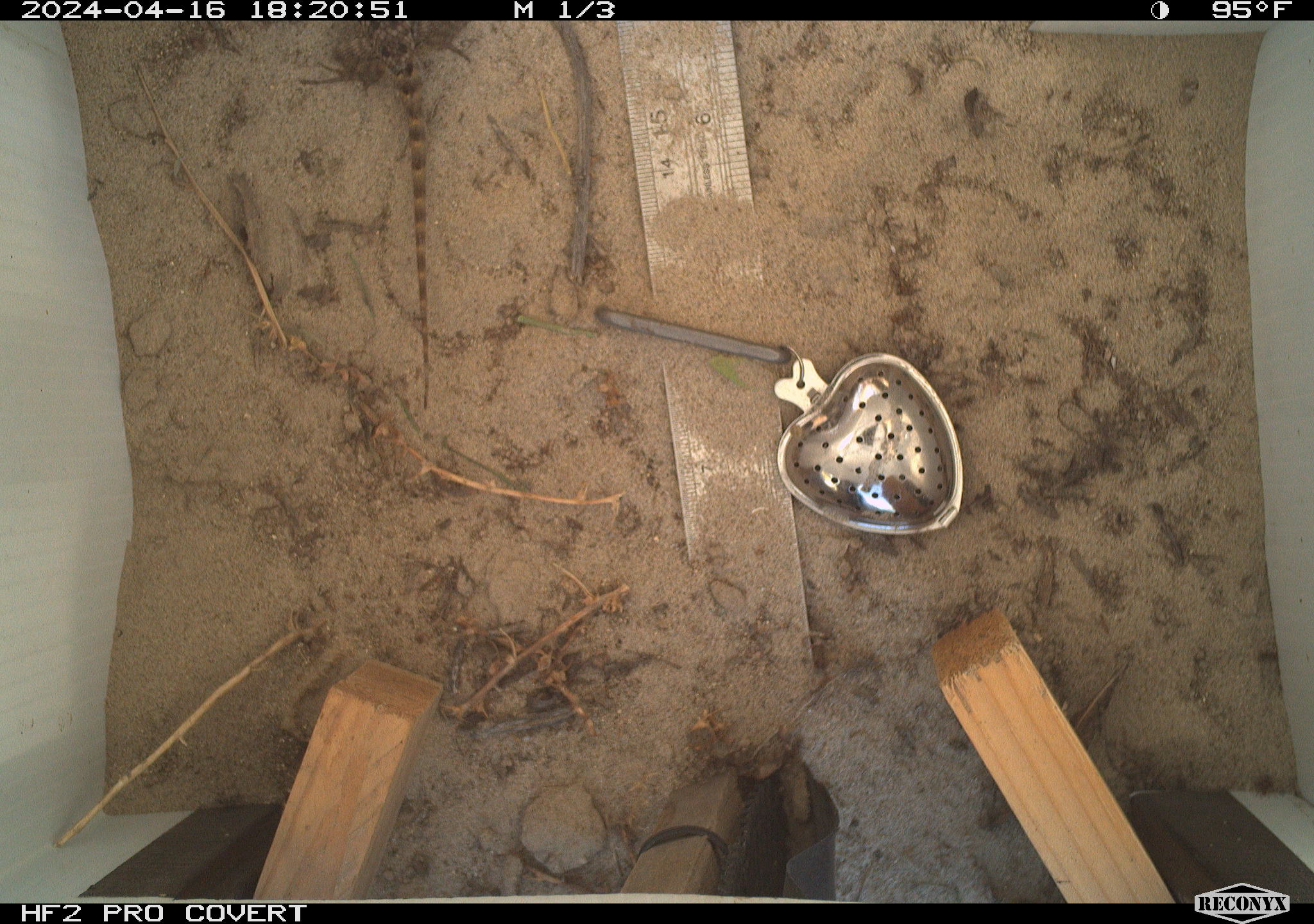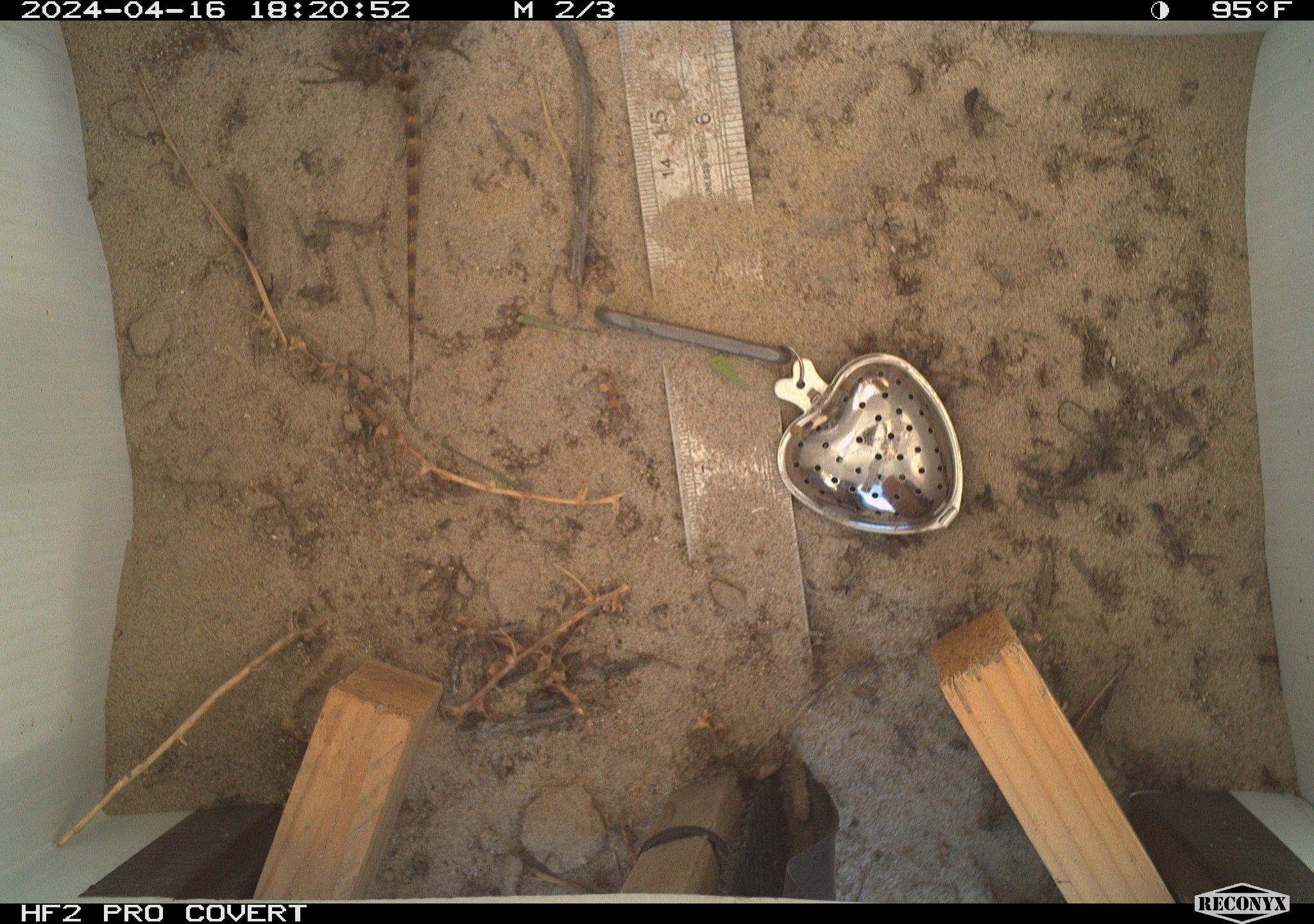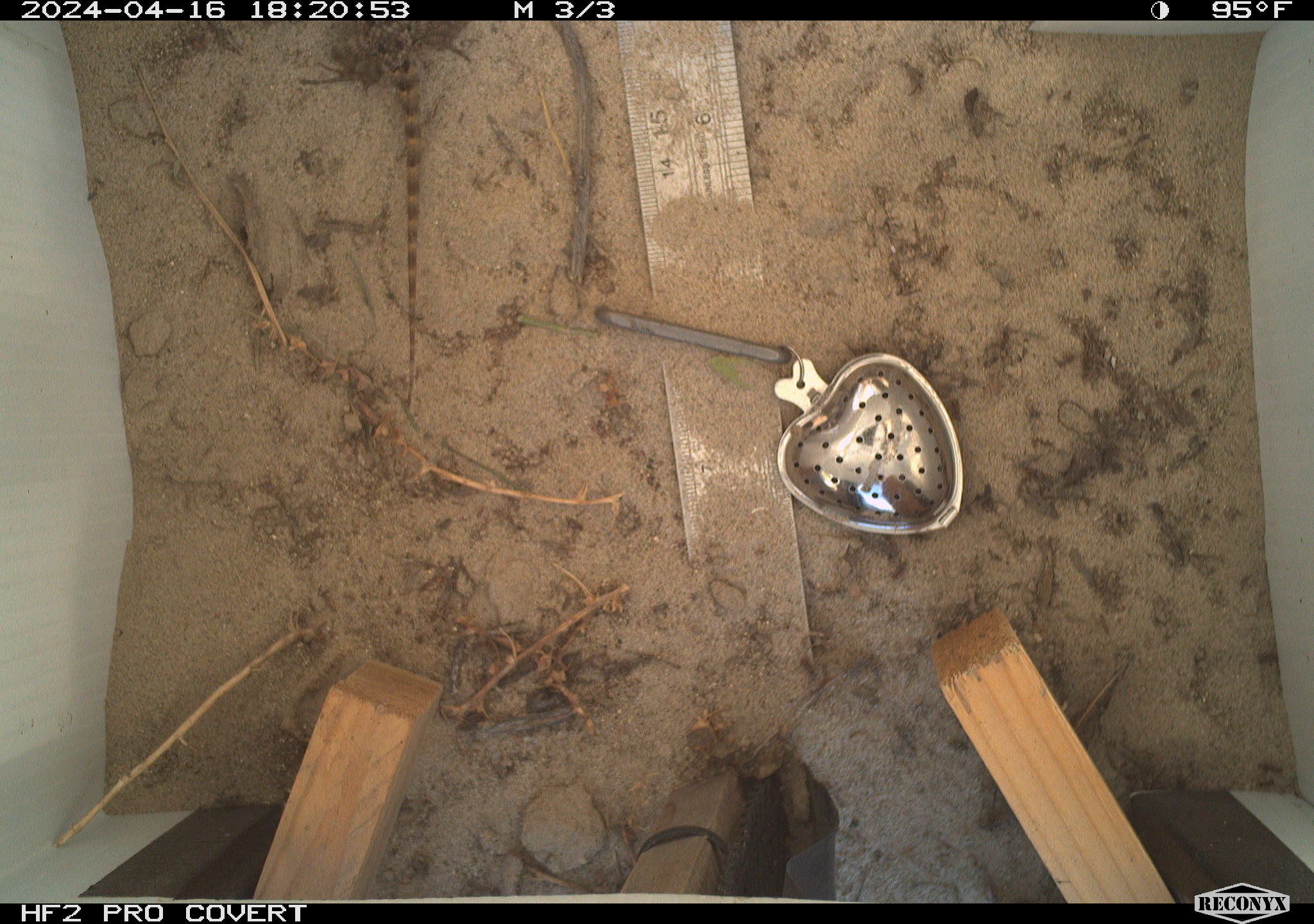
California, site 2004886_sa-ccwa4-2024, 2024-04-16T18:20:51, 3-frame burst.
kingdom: Animalia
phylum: Chordata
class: Reptilia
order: Squamata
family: Phrynosomatidae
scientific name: Phrynosomatidae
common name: phrynosomatid lizards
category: phrynosomatidae family